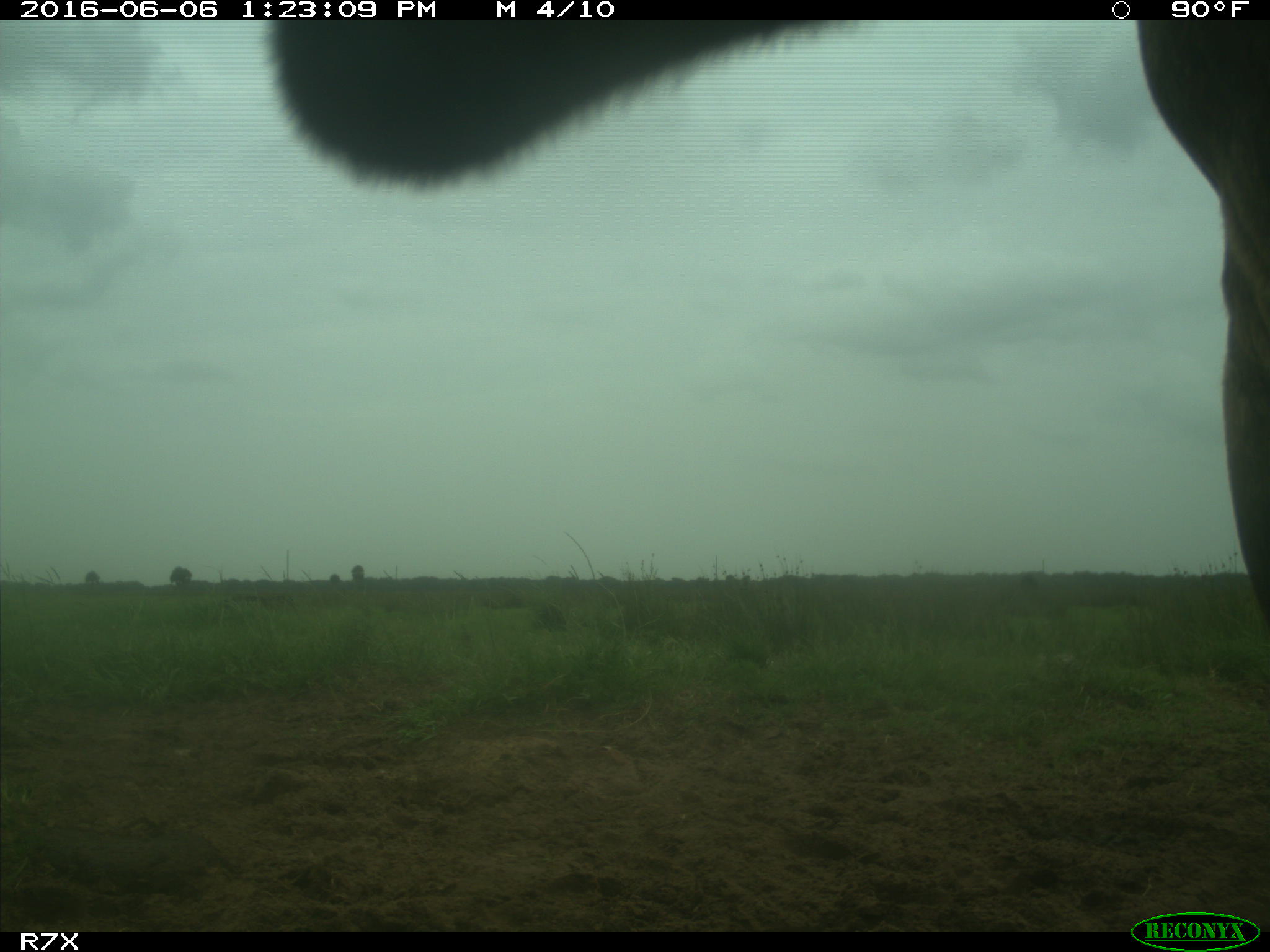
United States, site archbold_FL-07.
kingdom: Animalia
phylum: Chordata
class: Mammalia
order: Artiodactyla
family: Bovidae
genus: Bos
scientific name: Bos taurus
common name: domestic cow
Bos taurus (domestic cow).